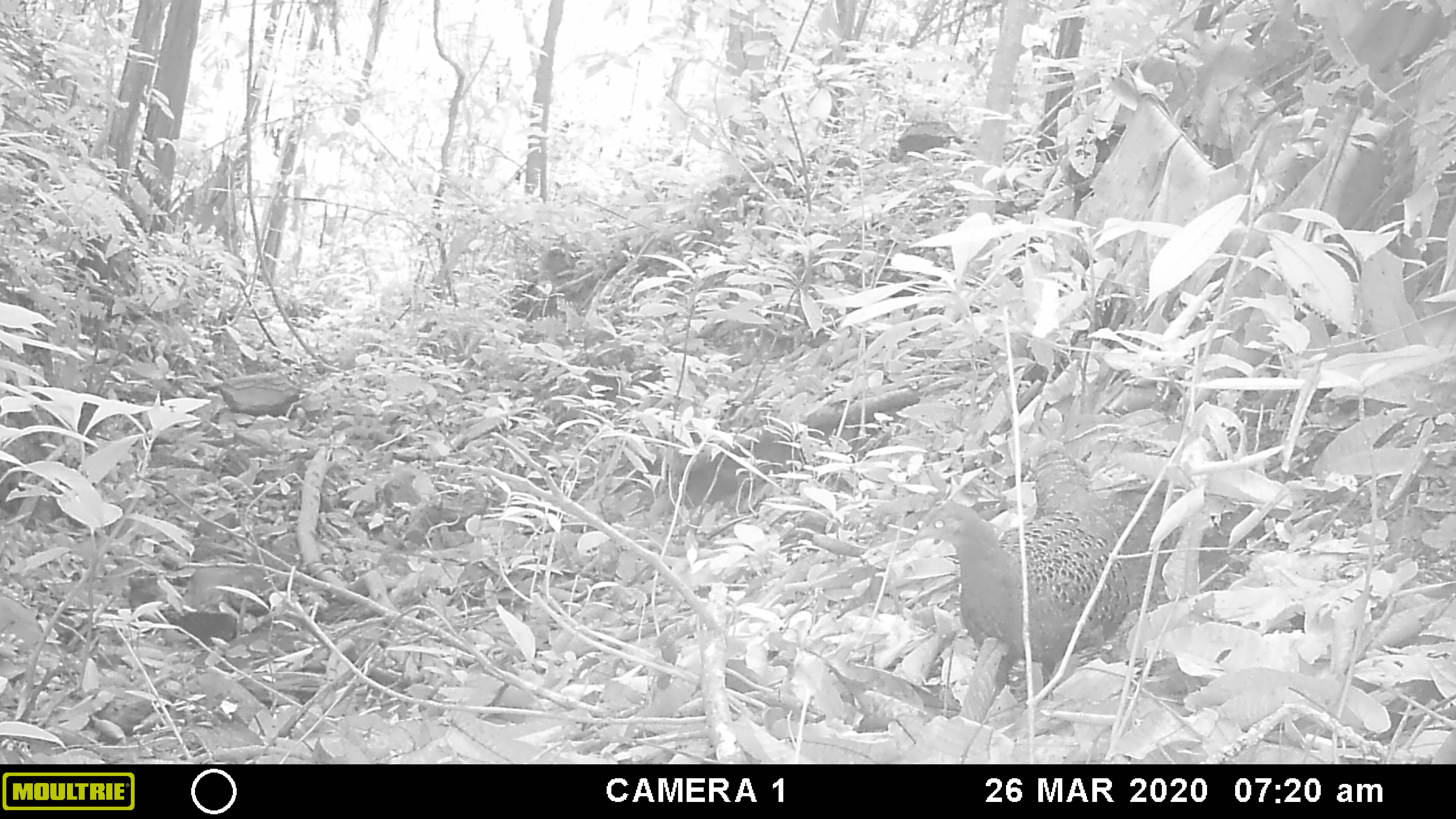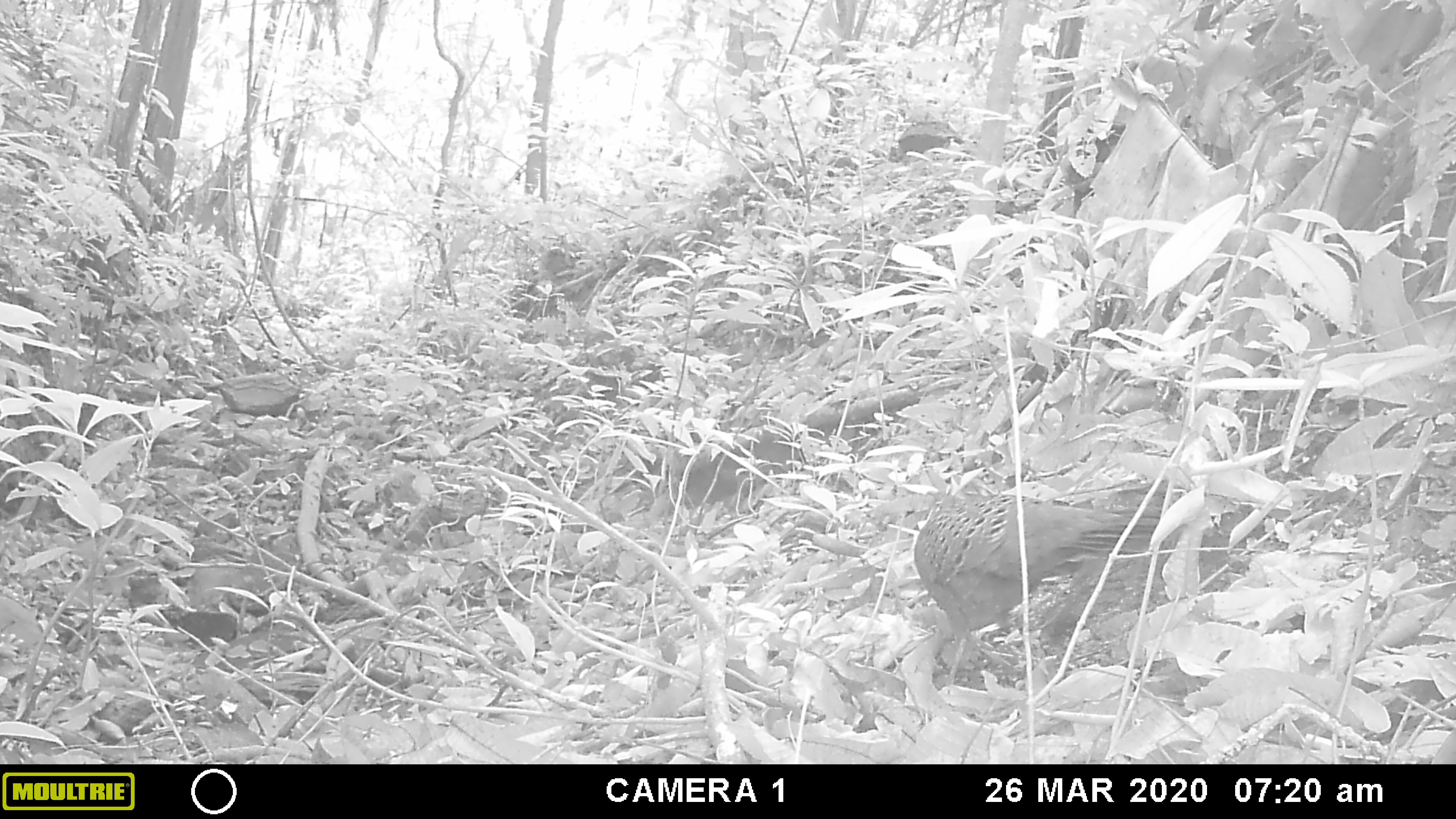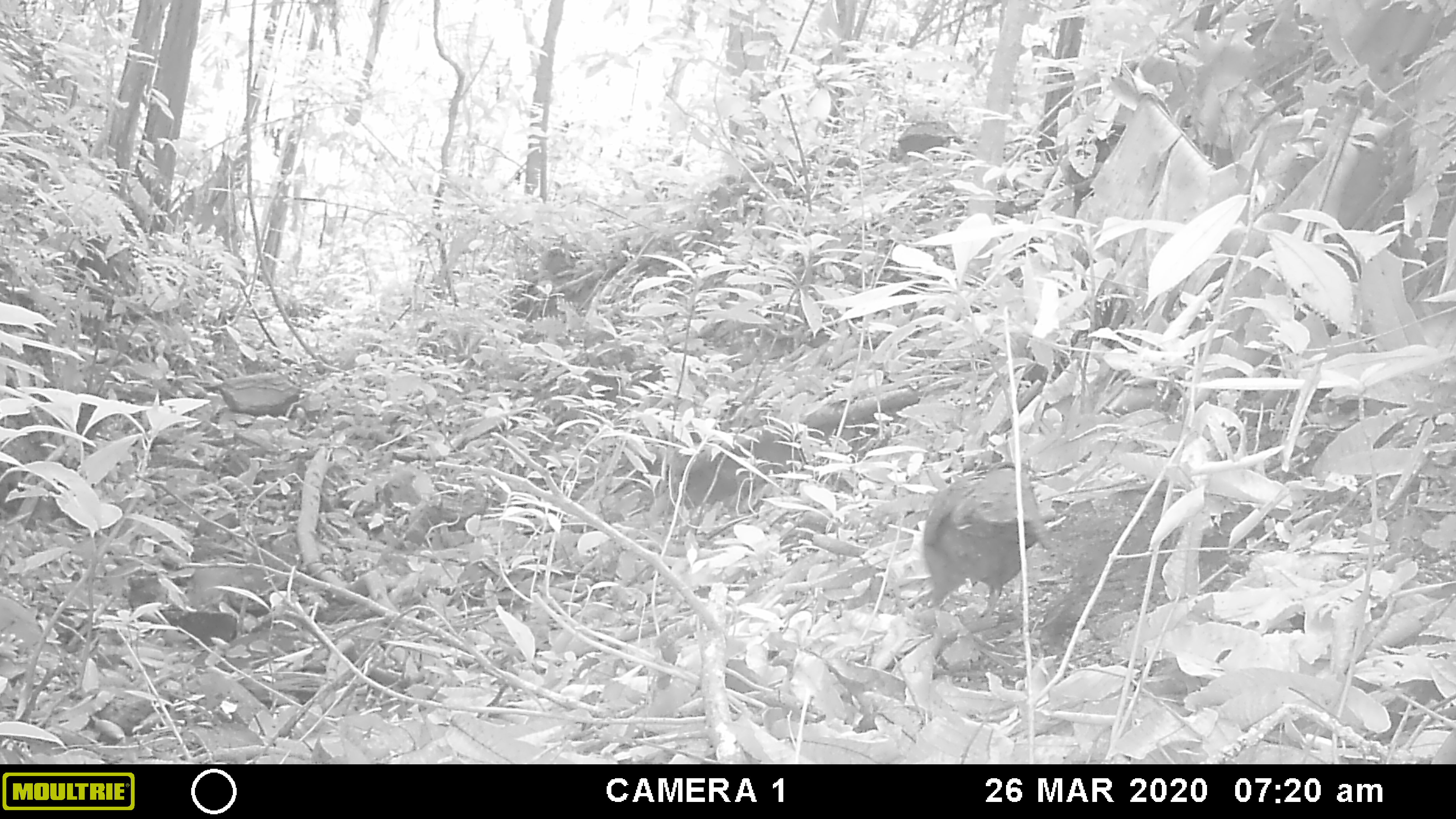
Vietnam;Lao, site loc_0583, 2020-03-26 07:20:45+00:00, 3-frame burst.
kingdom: Animalia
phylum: Chordata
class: Aves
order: Galliformes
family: Phasianidae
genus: Polyplectron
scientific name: Polyplectron bicalcaratum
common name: gray peacock-pheasant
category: grey peacock pheasant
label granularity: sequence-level